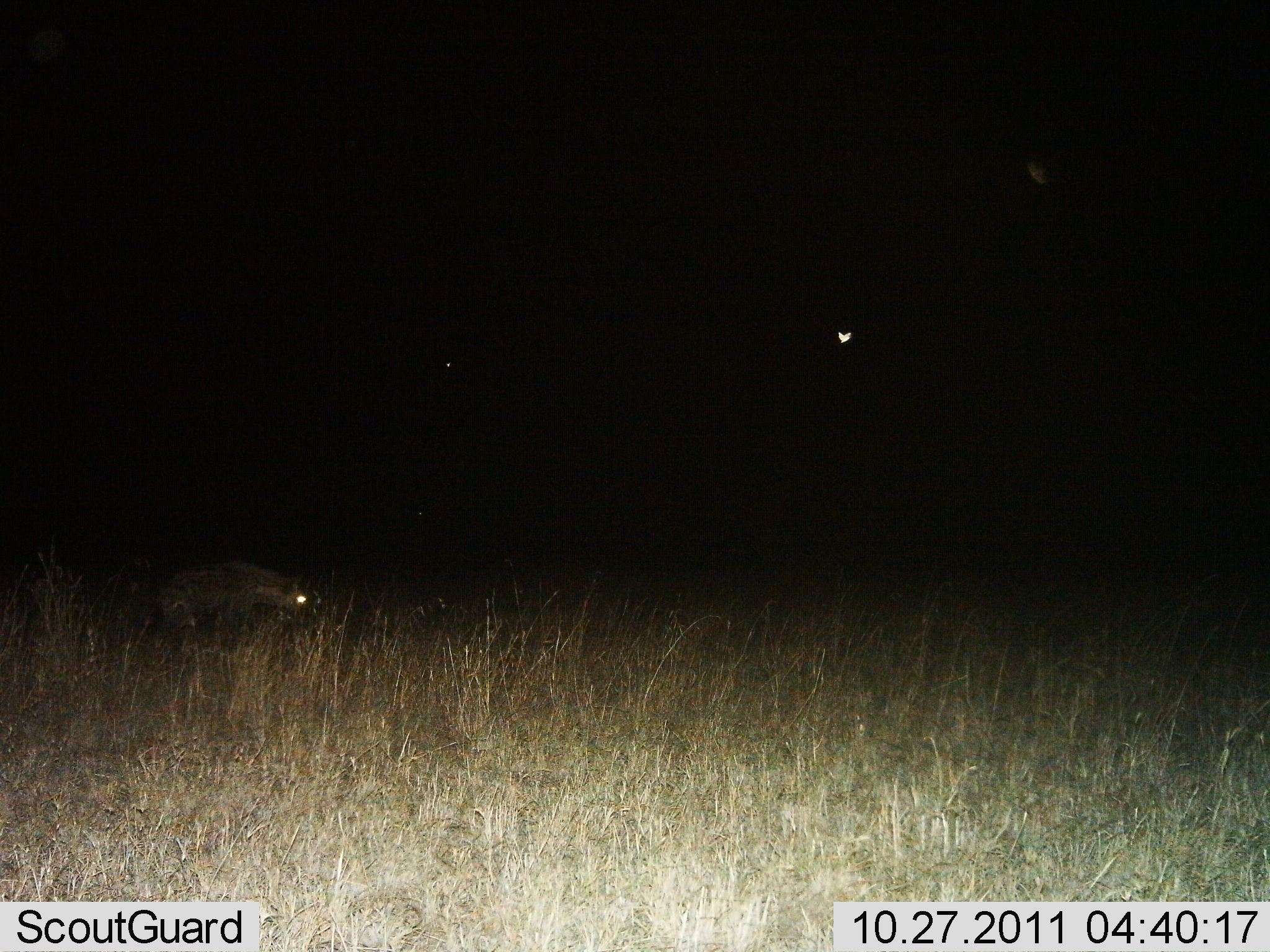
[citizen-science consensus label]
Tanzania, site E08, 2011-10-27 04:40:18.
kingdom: Animalia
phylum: Chordata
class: Mammalia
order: Carnivora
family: Hyaenidae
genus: Crocuta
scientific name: Crocuta crocuta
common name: spotted hyena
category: hyenaspotted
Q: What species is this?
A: Hyenaspotted (spotted hyena) (Crocuta crocuta).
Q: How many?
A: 1.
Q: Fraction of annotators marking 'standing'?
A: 60%.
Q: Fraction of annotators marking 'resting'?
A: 0%.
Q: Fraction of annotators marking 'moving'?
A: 40%.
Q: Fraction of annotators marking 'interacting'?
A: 0%.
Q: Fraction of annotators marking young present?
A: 0%.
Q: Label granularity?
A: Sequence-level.